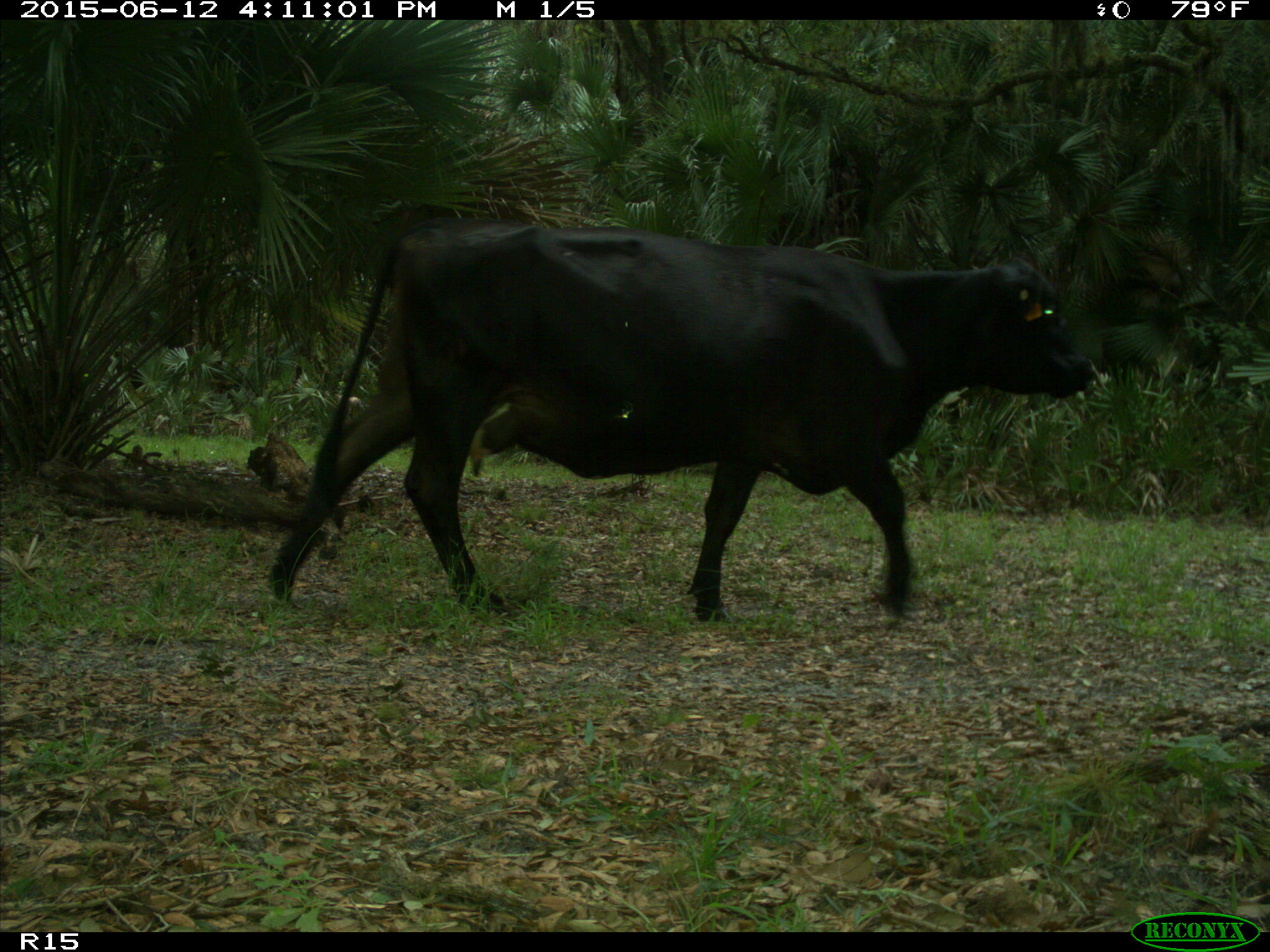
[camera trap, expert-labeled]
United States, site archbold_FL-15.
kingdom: Animalia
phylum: Chordata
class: Mammalia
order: Artiodactyla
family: Bovidae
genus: Bos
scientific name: Bos taurus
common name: domestic cow